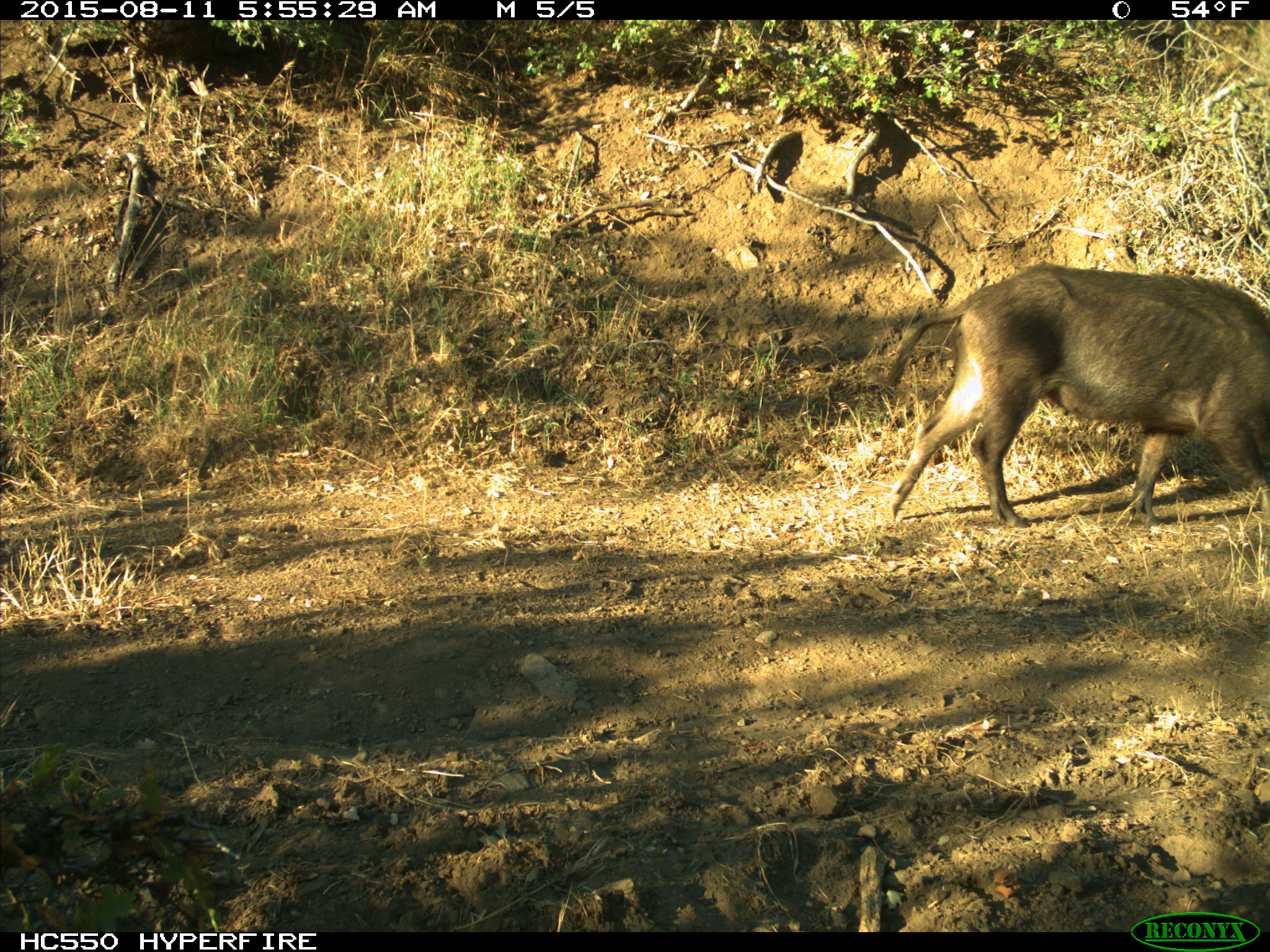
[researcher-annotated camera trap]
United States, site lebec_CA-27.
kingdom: Animalia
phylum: Chordata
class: Mammalia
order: Artiodactyla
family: Suidae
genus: Sus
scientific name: Sus scrofa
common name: wild boar